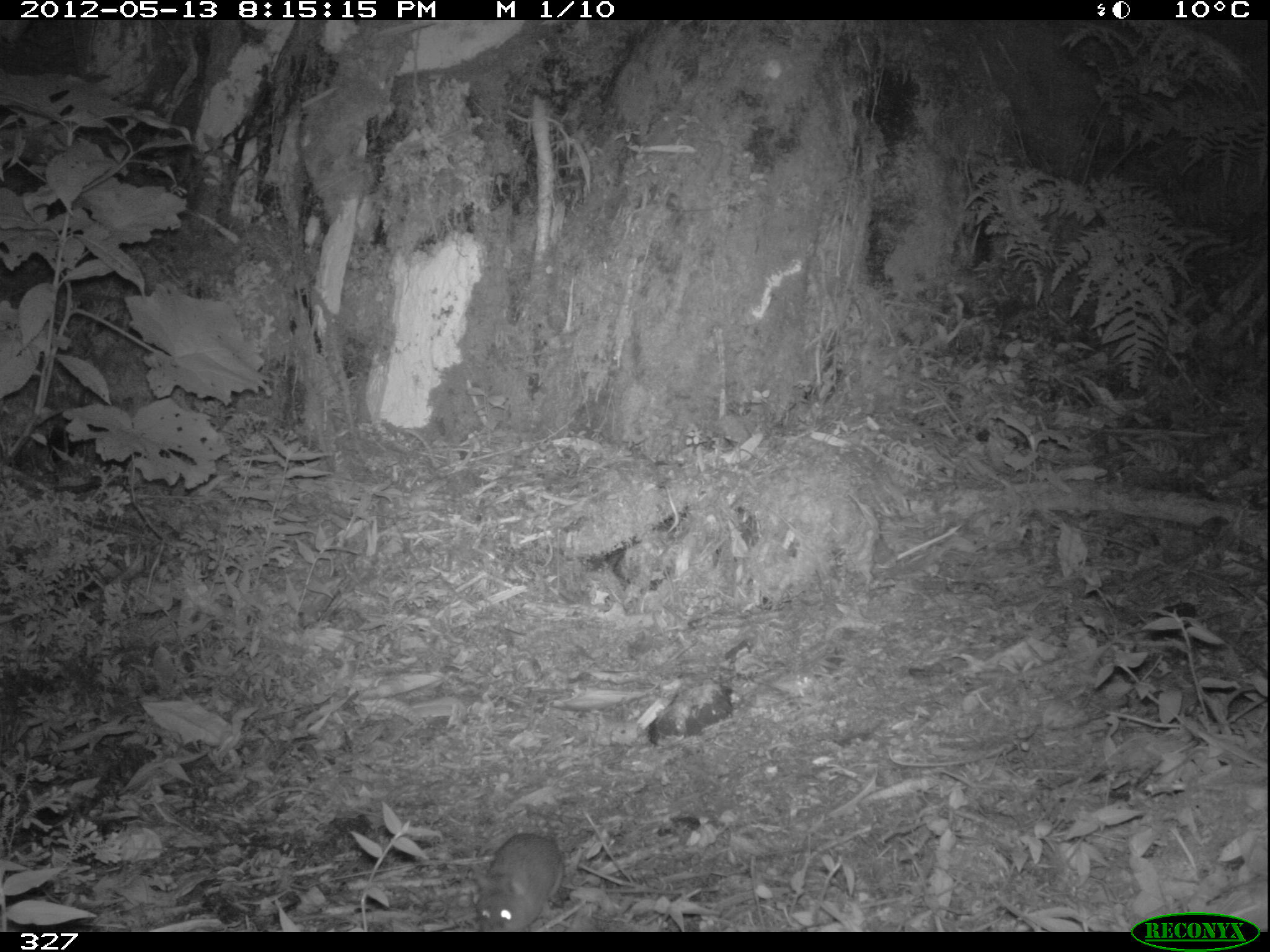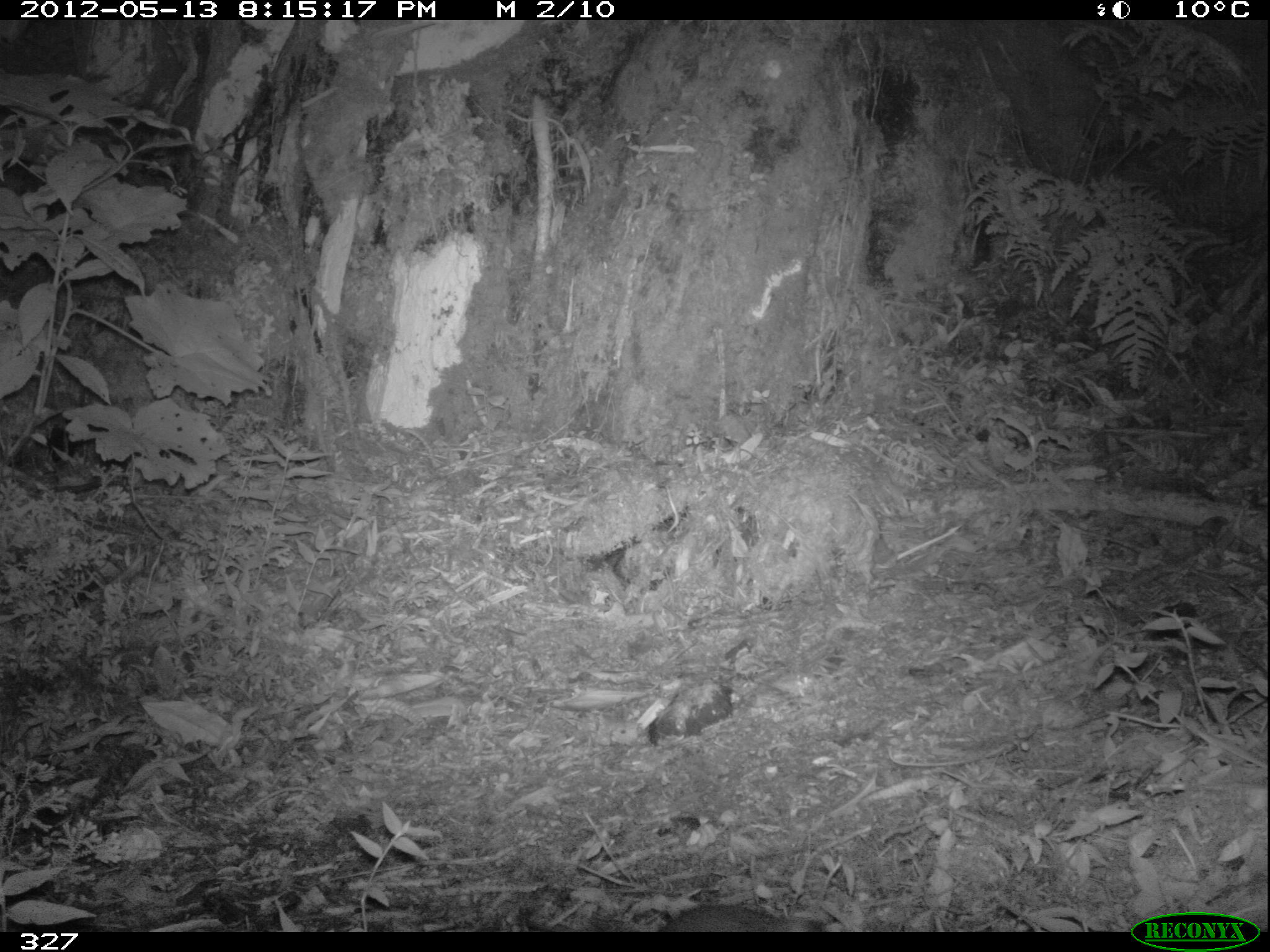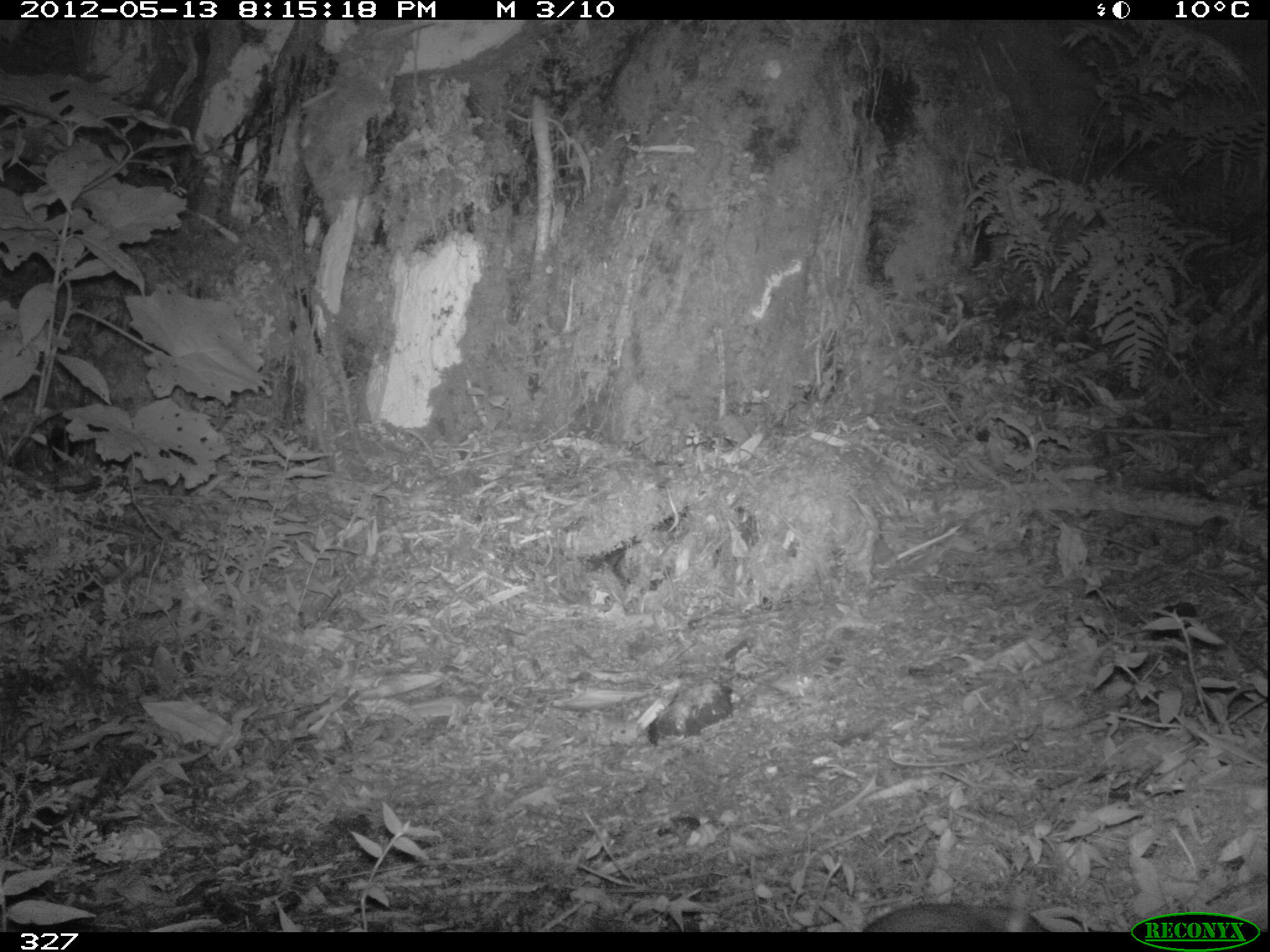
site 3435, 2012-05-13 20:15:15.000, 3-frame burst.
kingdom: Animalia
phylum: Chordata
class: Mammalia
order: Rodentia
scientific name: Rodentia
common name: rodents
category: unknown rodent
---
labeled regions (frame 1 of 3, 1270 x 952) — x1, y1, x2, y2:
unknown rodent: 477, 832, 566, 930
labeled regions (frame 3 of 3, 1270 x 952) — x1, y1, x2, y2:
unknown rodent: 862, 901, 1050, 932